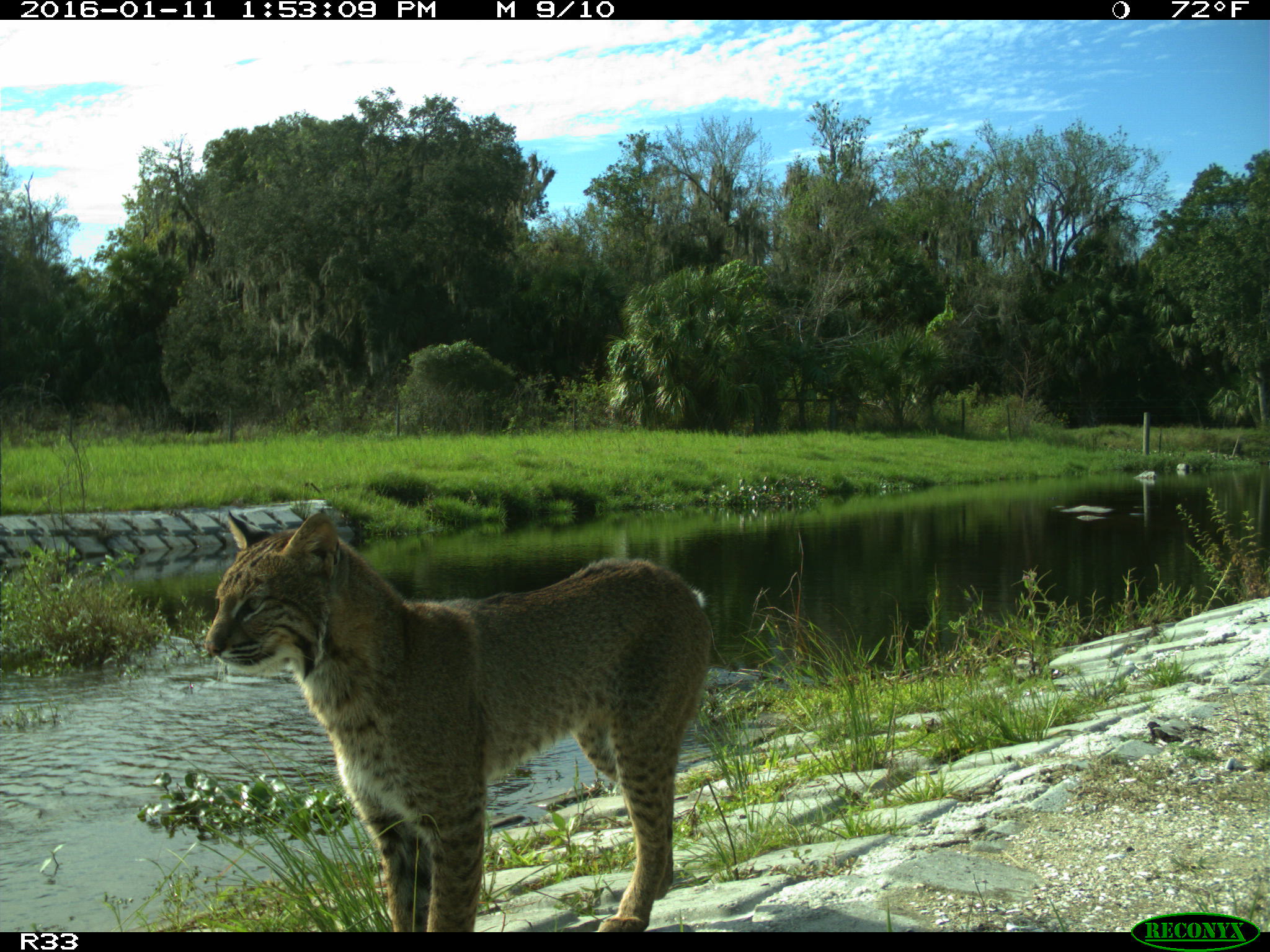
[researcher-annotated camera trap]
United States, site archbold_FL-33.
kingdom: Animalia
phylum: Chordata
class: Mammalia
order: Carnivora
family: Felidae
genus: Lynx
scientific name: Lynx rufus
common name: bobcat